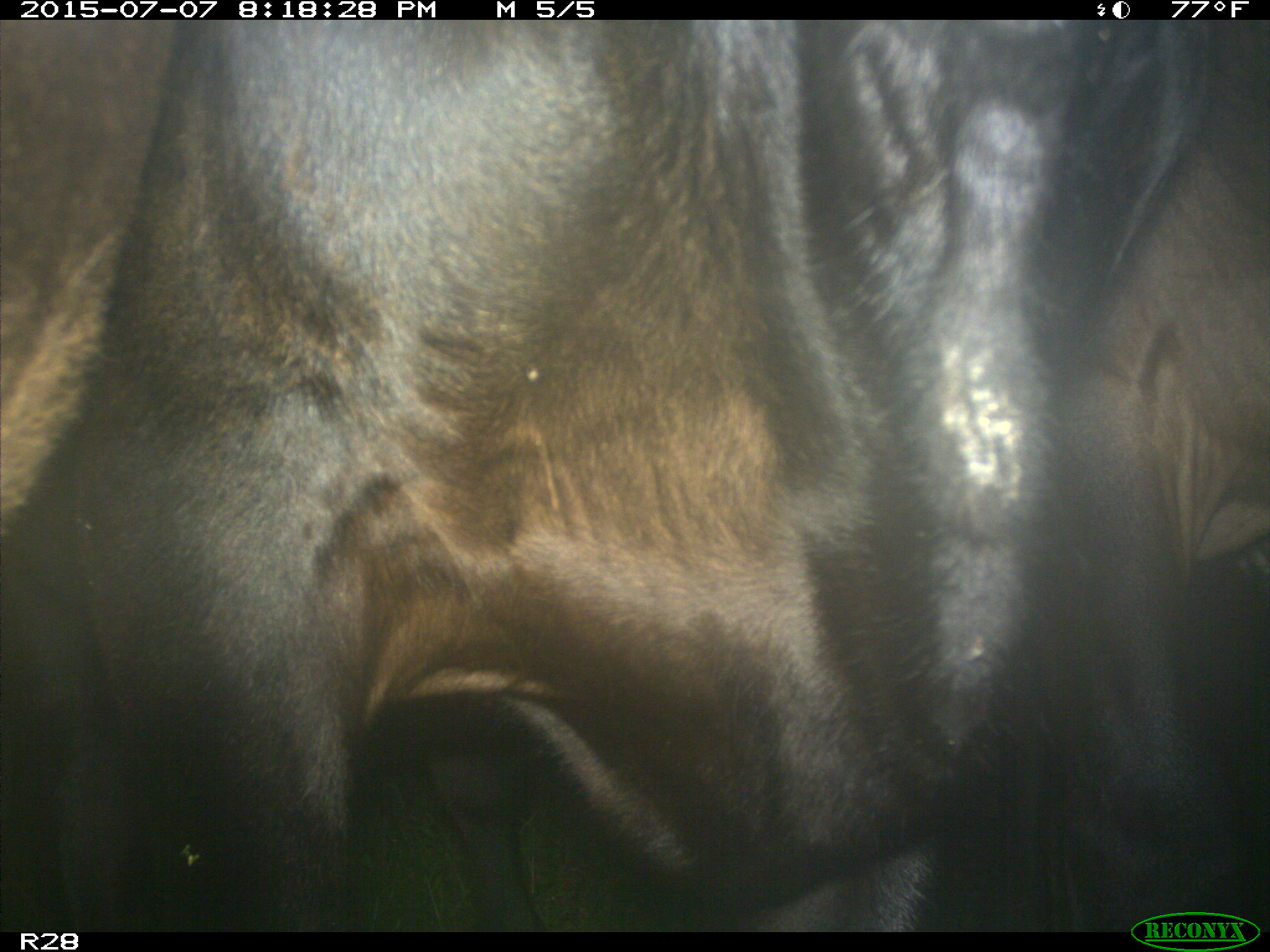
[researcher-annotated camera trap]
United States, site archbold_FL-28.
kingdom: Animalia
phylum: Chordata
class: Mammalia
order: Artiodactyla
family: Bovidae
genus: Bos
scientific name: Bos taurus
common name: domestic cow